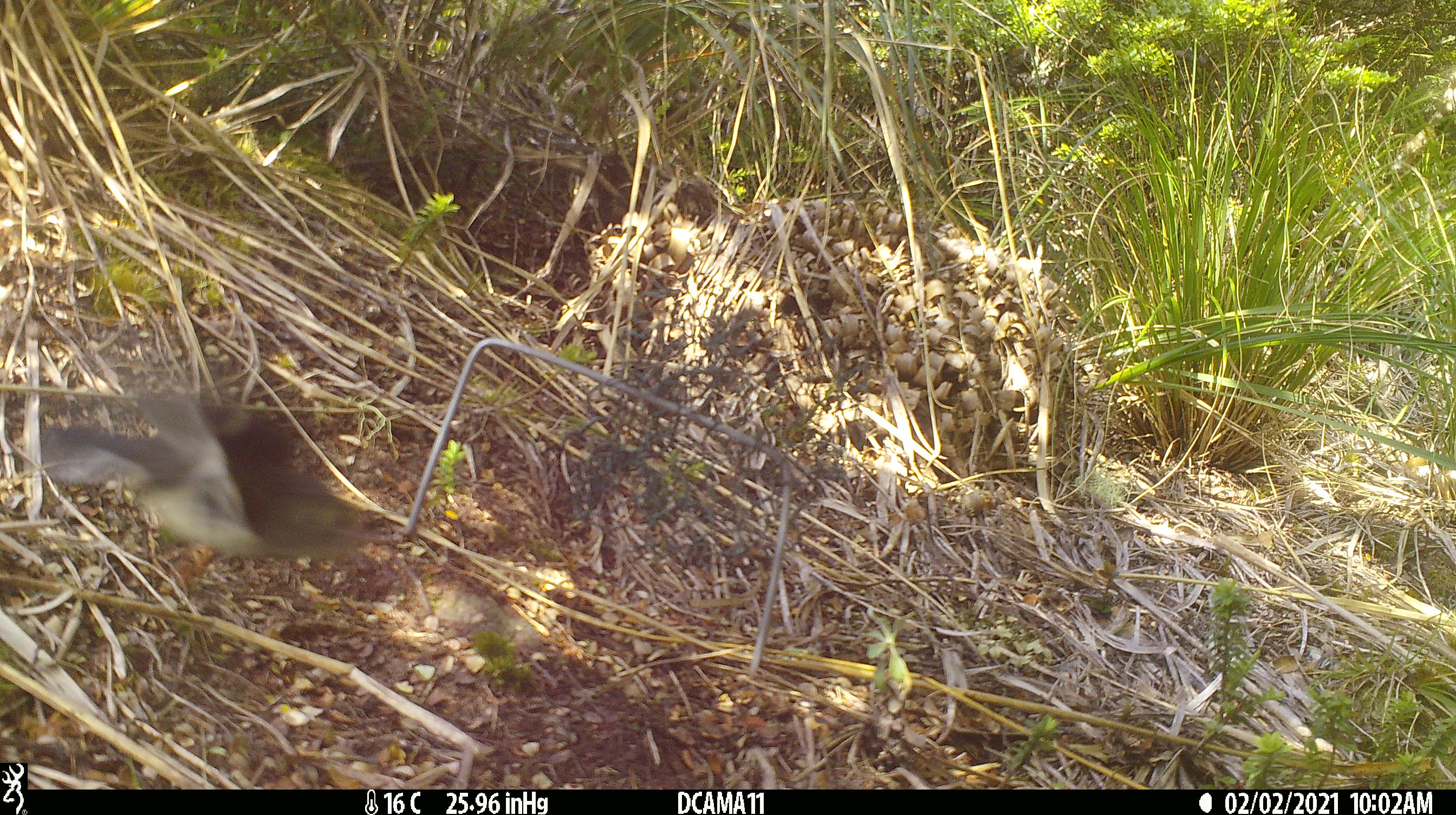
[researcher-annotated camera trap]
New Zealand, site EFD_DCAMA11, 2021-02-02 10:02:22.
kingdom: Animalia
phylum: Chordata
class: Aves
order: Passeriformes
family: Petroicidae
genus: Petroica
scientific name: Petroica macrocephala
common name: tomtit